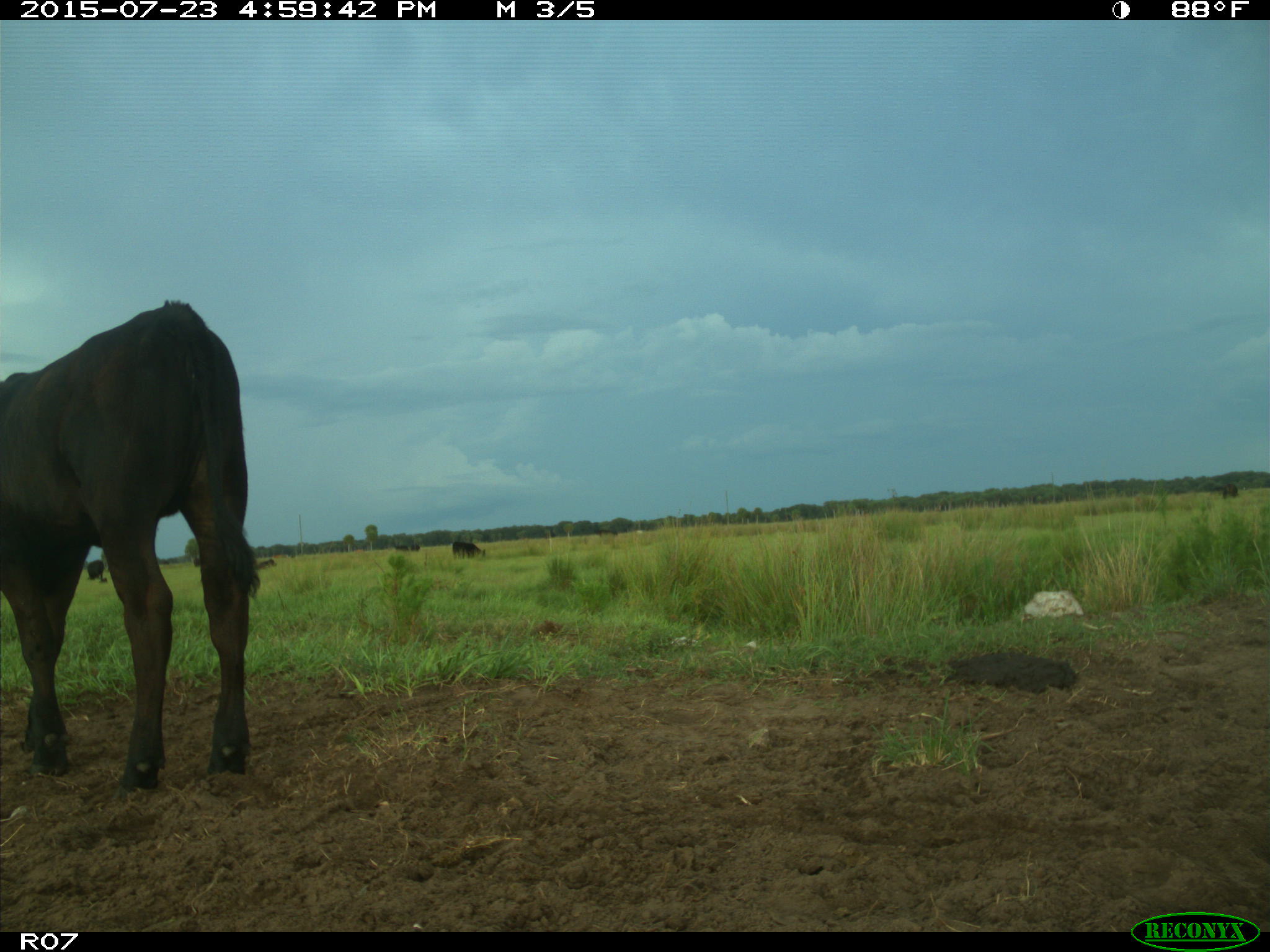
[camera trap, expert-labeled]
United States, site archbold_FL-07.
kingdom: Animalia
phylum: Chordata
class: Mammalia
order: Artiodactyla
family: Bovidae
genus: Bos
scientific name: Bos taurus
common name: domestic cow